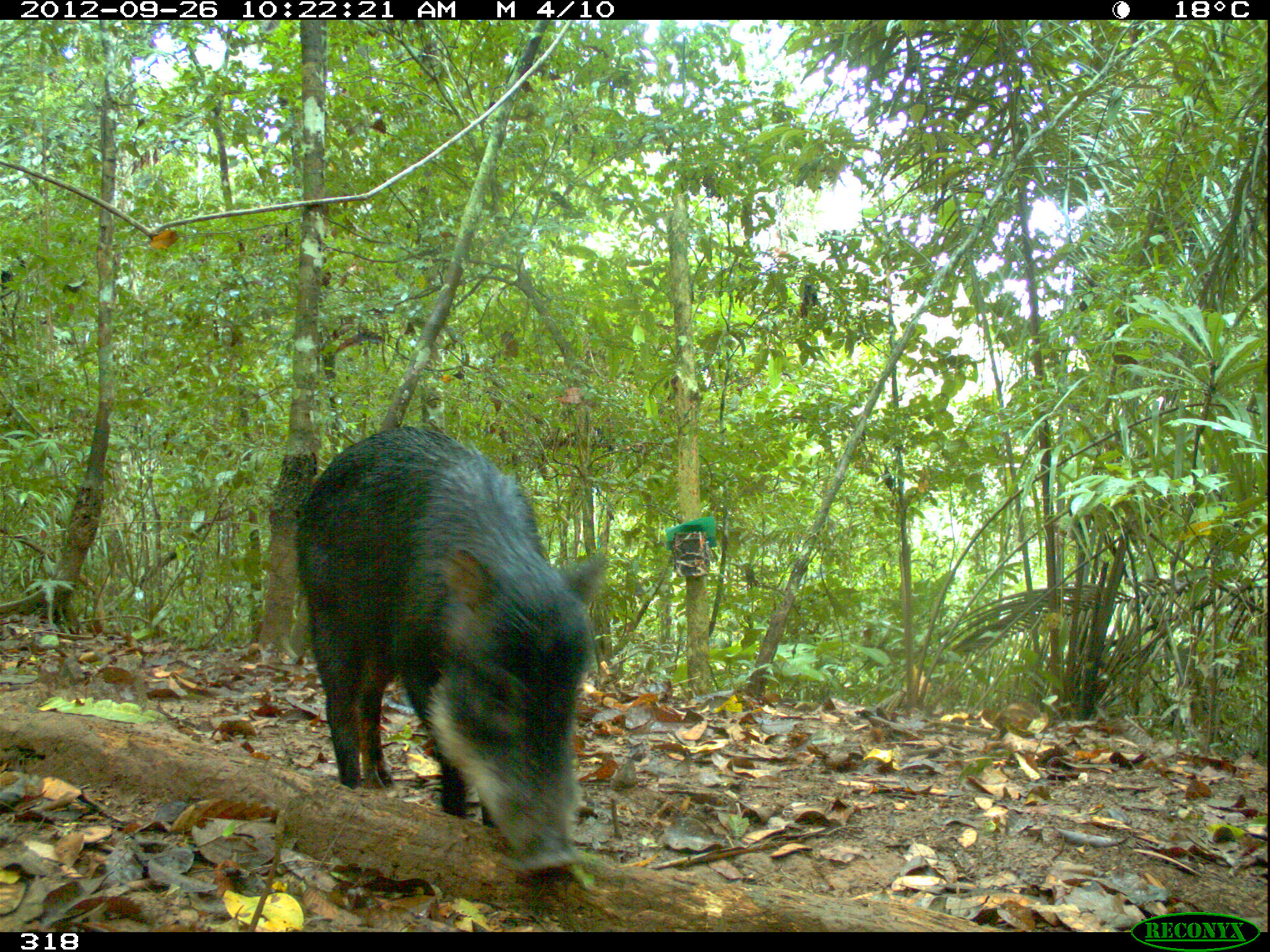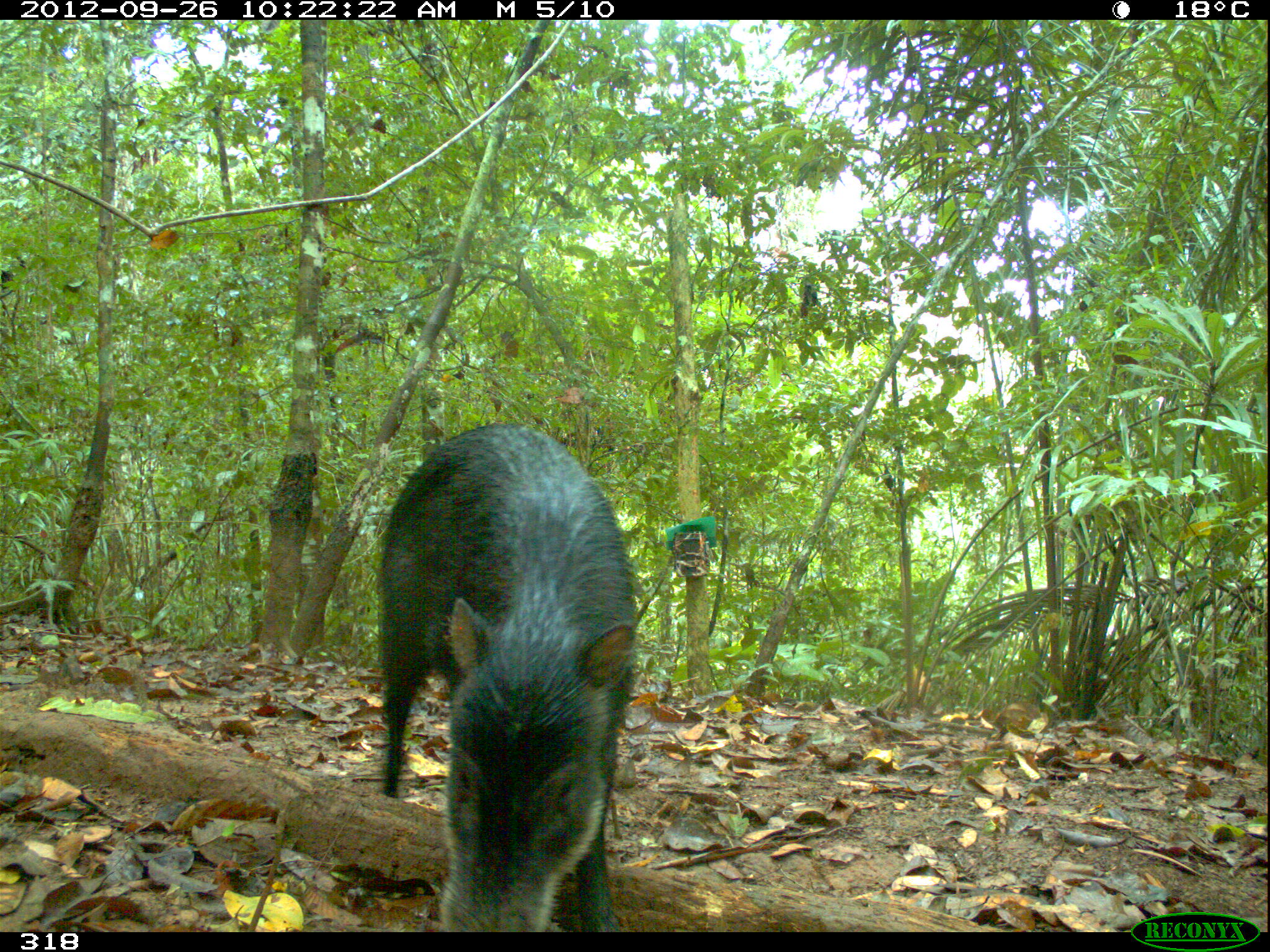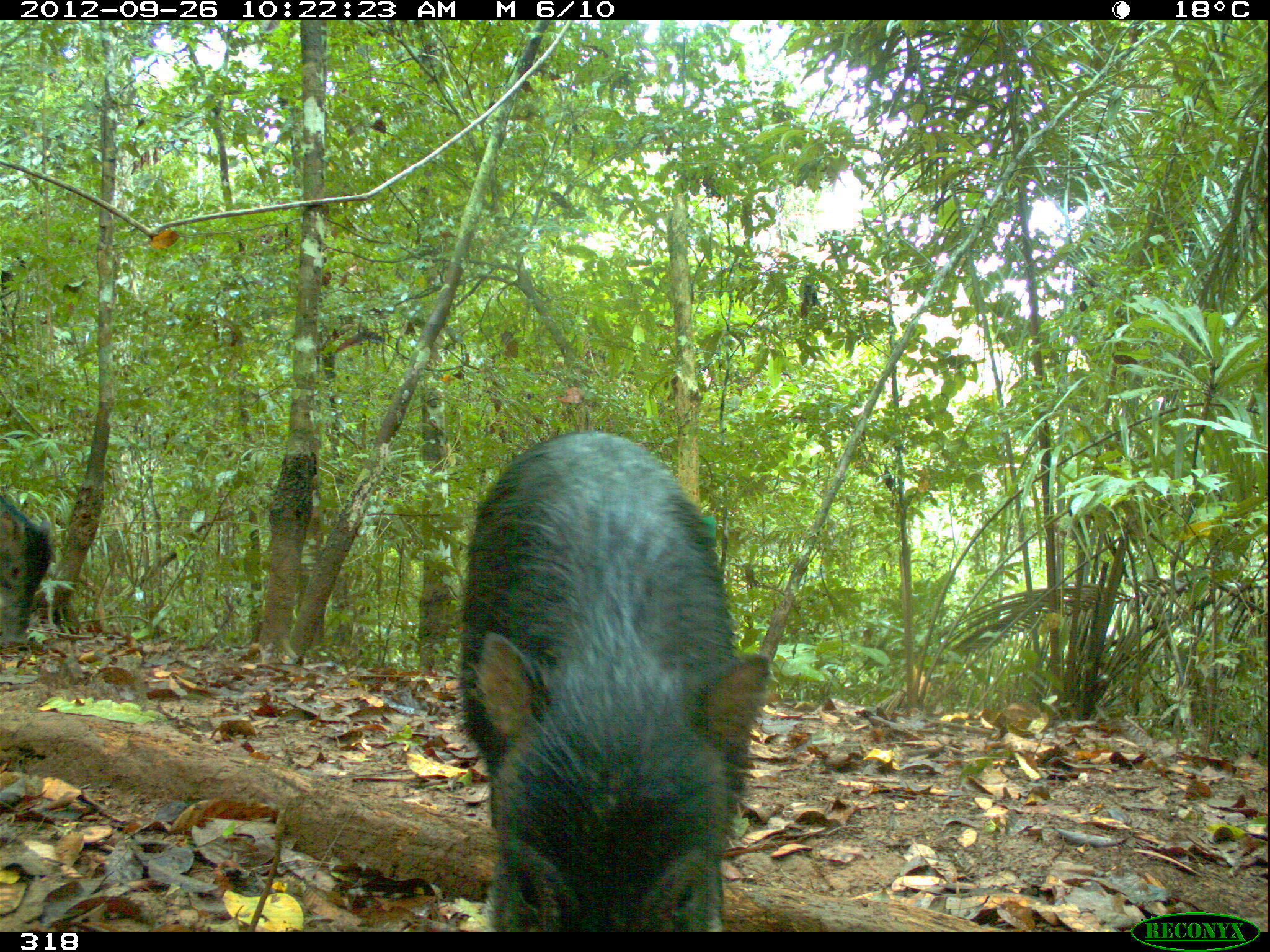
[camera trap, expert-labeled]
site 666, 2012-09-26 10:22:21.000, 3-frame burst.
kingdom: Animalia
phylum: Chordata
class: Mammalia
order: Artiodactyla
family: Tayassuidae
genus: Tayassu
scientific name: Tayassu pecari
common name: white-lipped peccary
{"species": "Tayassu pecari (white-lipped peccary)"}